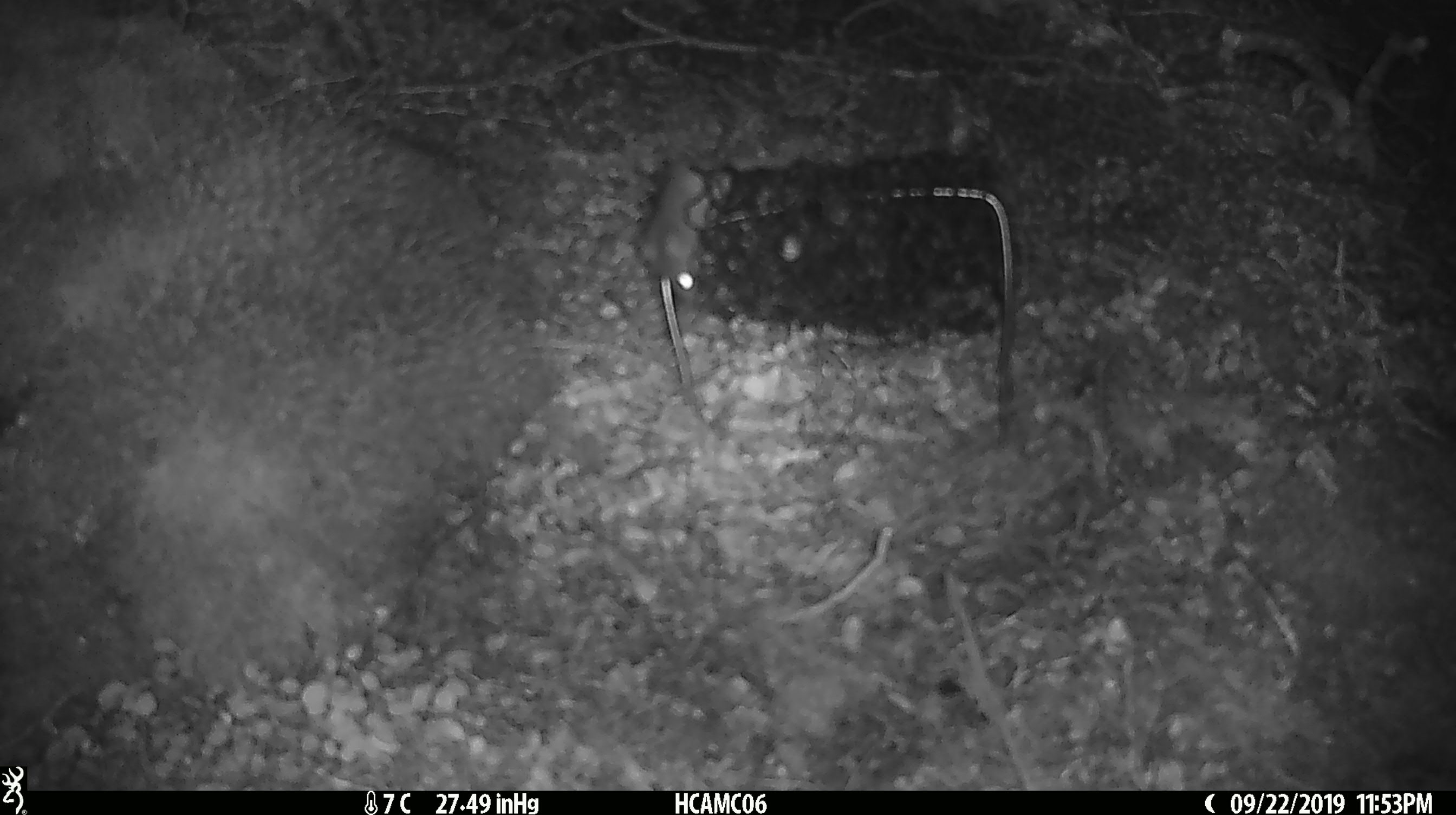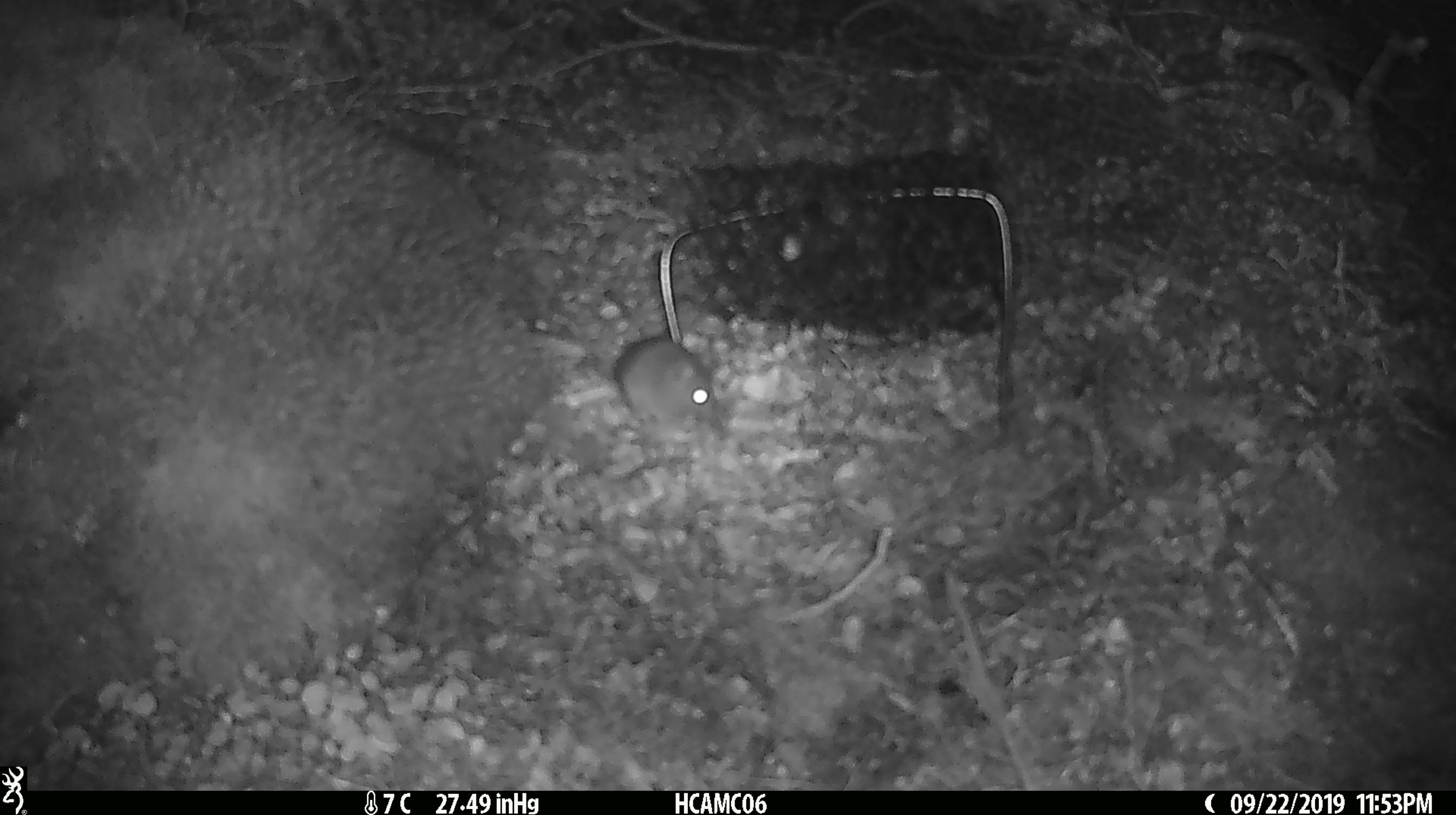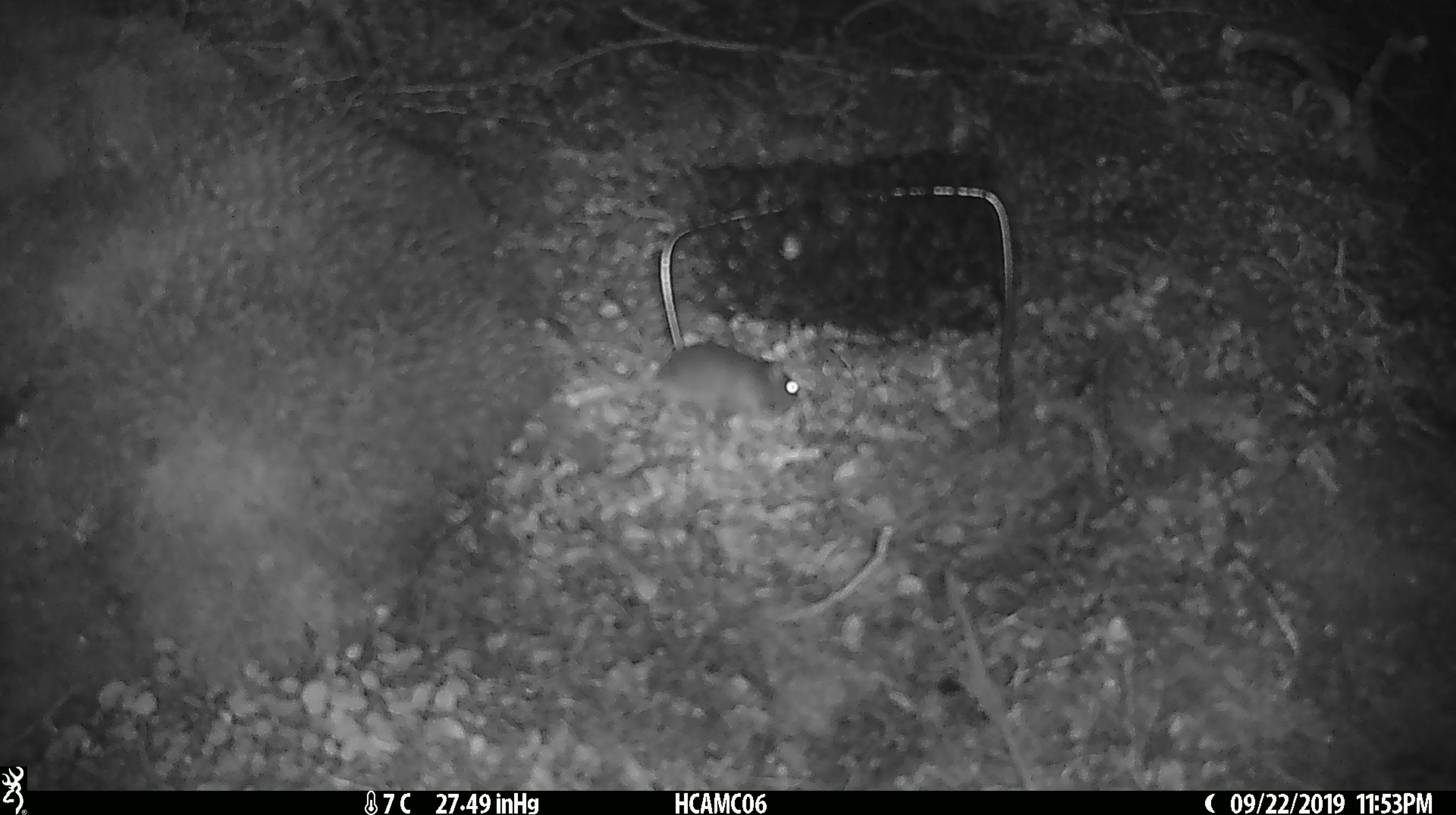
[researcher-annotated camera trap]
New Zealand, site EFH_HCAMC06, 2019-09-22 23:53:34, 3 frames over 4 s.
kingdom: Animalia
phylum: Chordata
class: Mammalia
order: Rodentia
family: Muridae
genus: Mus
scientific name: Mus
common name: mouse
Mouse (Mus).